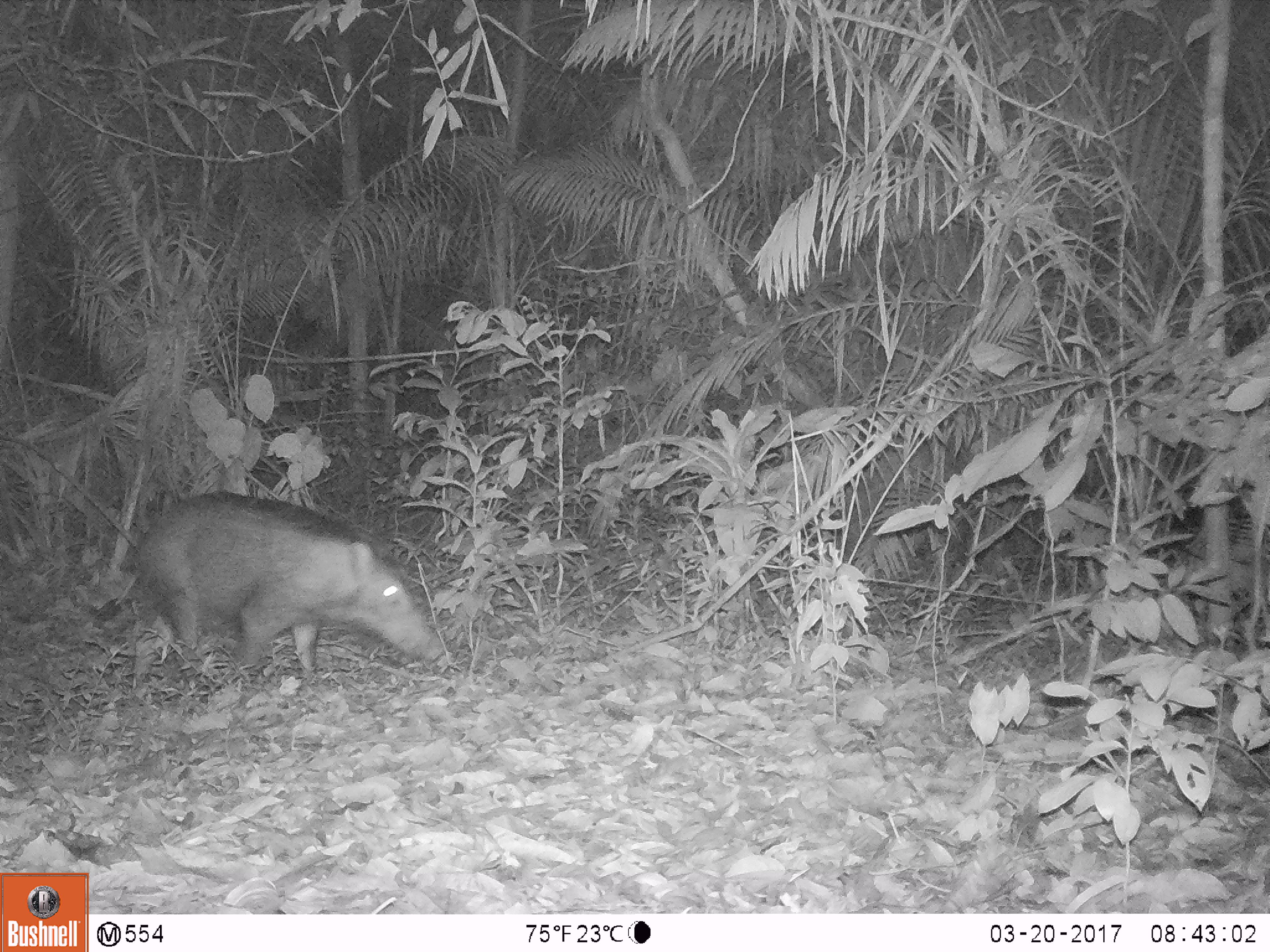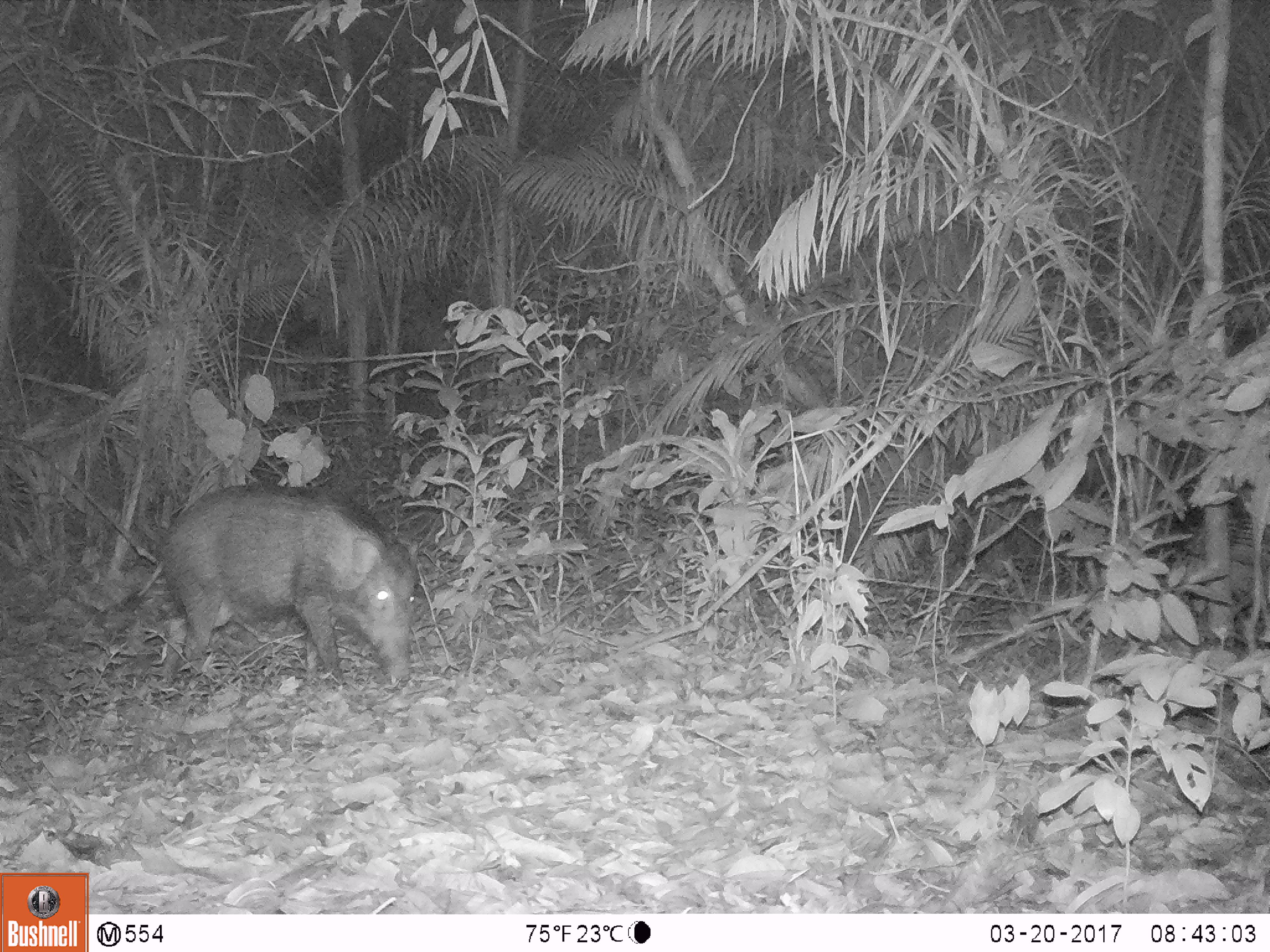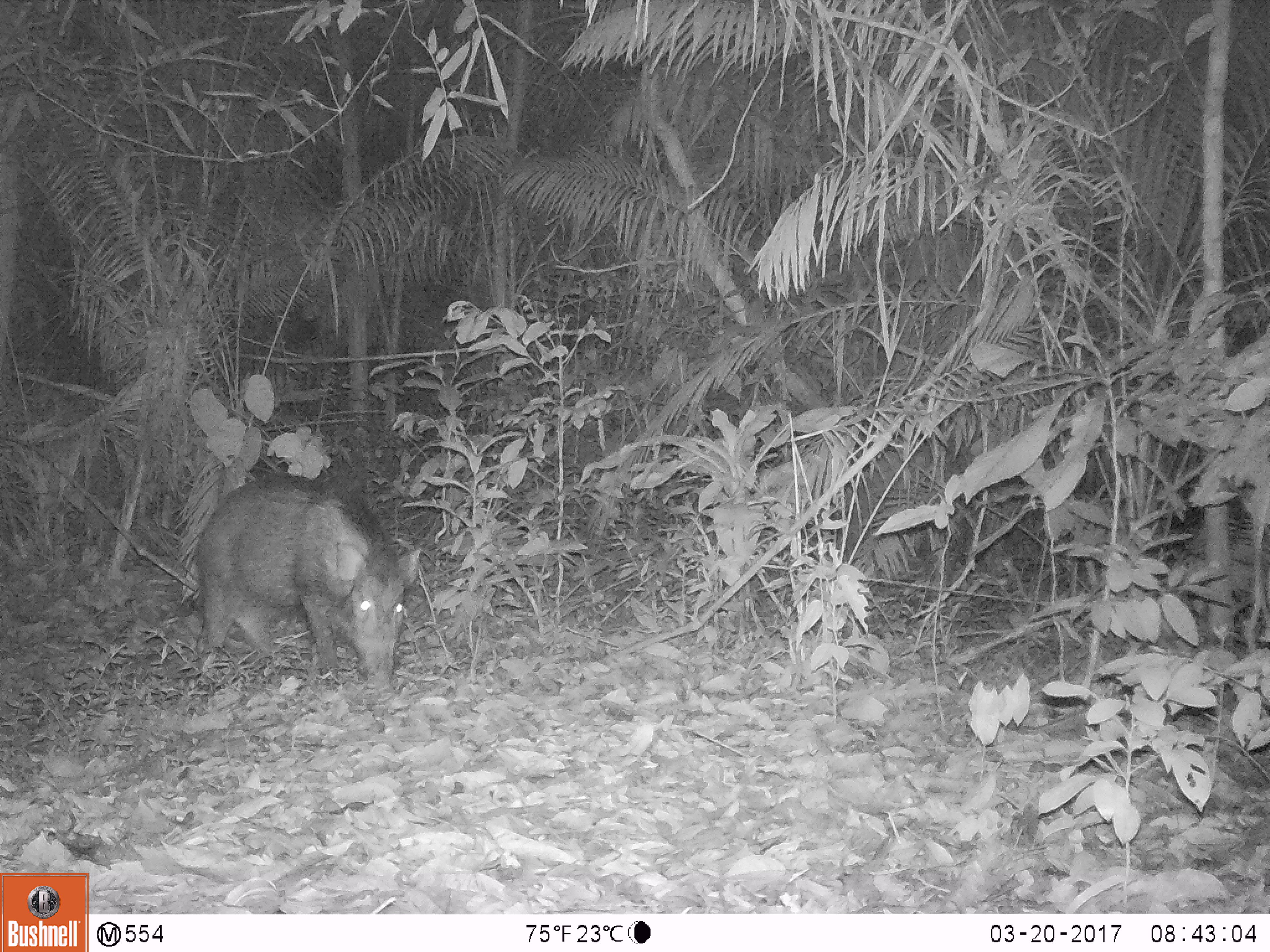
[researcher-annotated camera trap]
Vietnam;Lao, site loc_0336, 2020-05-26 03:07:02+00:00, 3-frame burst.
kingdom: Animalia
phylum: Chordata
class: Mammalia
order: Artiodactyla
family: Suidae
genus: Sus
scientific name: Sus scrofa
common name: eurasian wild pig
Eurasian wild pig (Sus scrofa). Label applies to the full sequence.